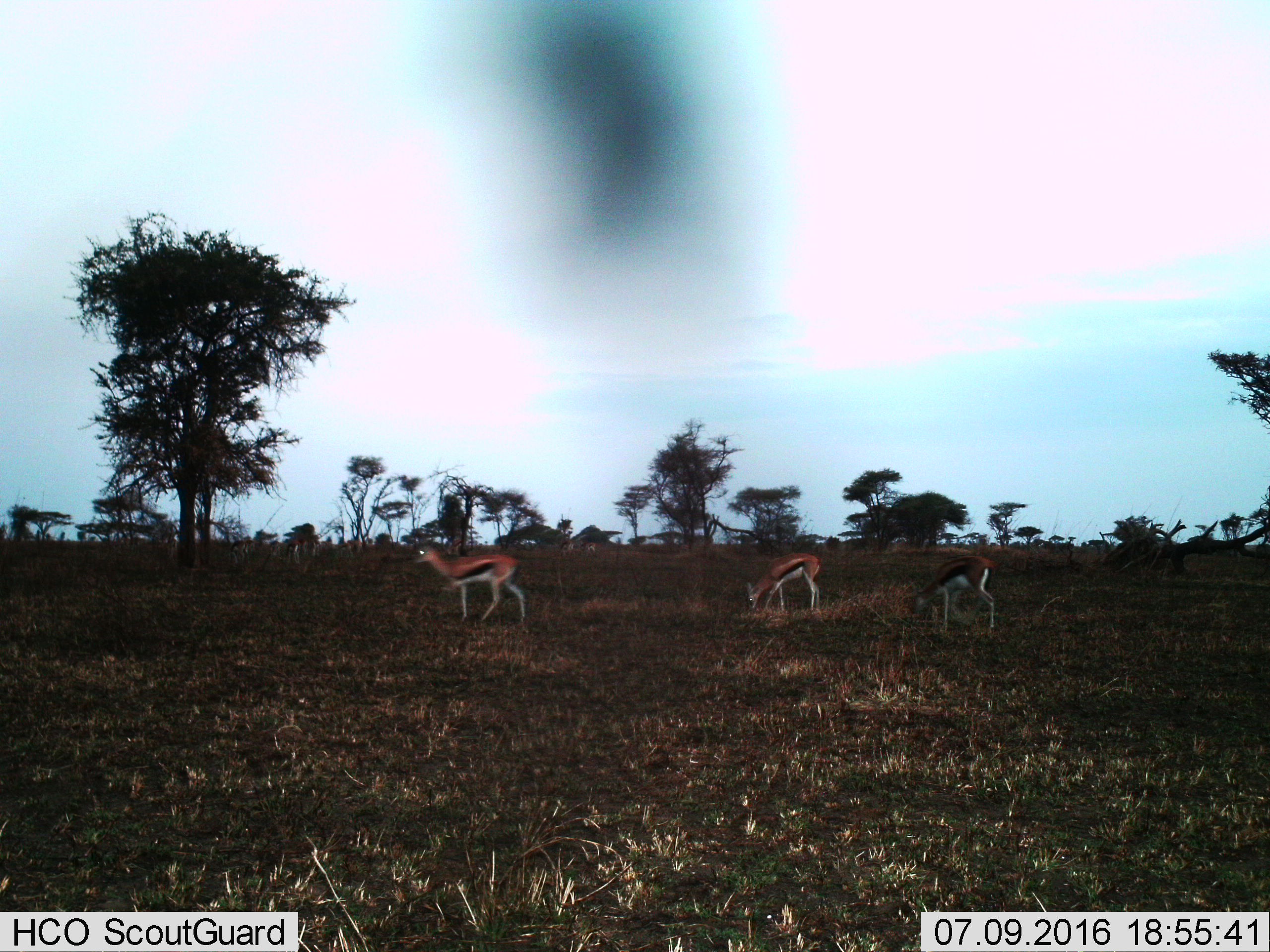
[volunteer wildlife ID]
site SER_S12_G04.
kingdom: Animalia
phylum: Chordata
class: Mammalia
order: Artiodactyla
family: Bovidae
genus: Eudorcas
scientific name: Eudorcas thomsonii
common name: thomson's gazelle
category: gazellethomsons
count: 3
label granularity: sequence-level